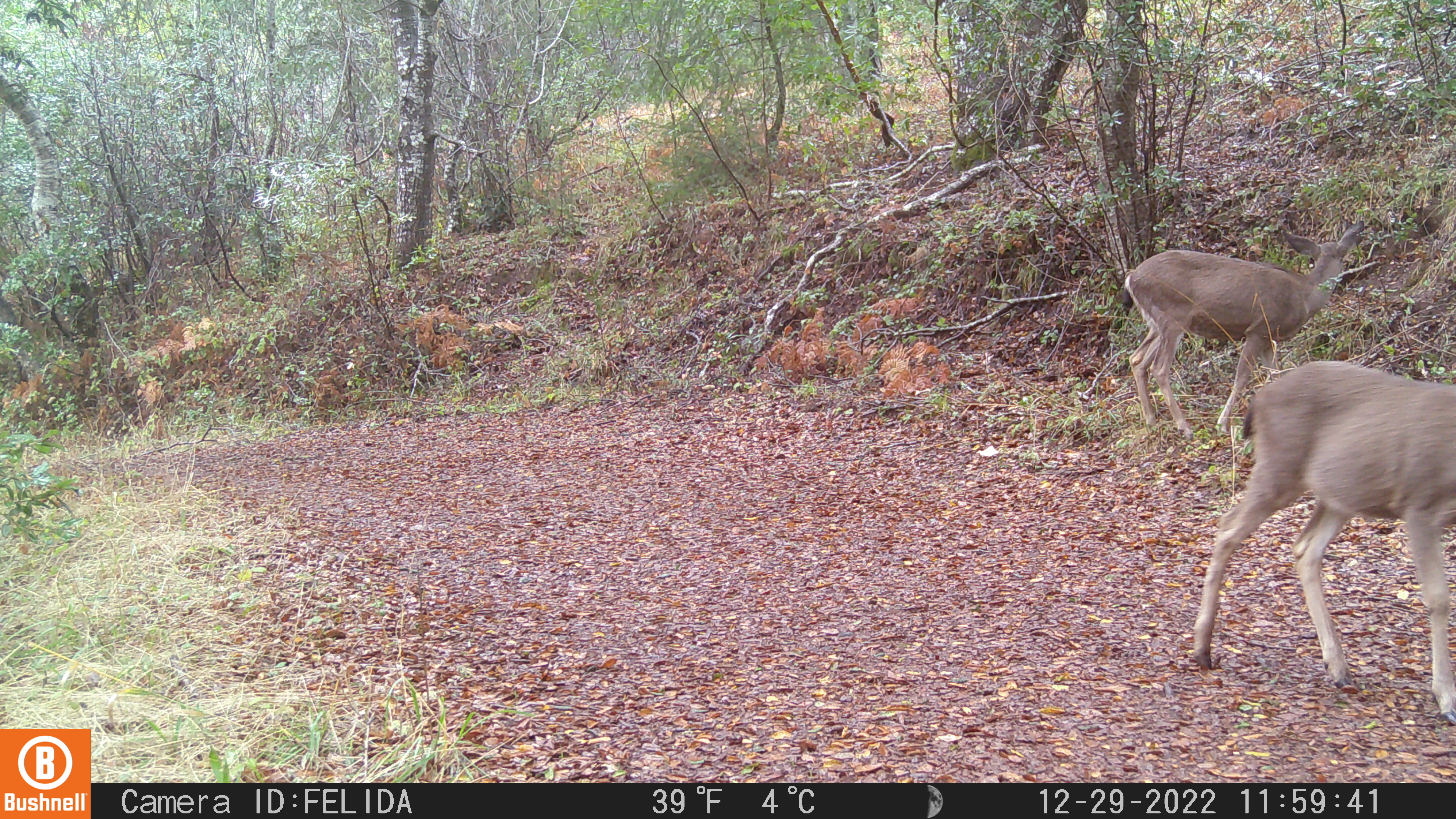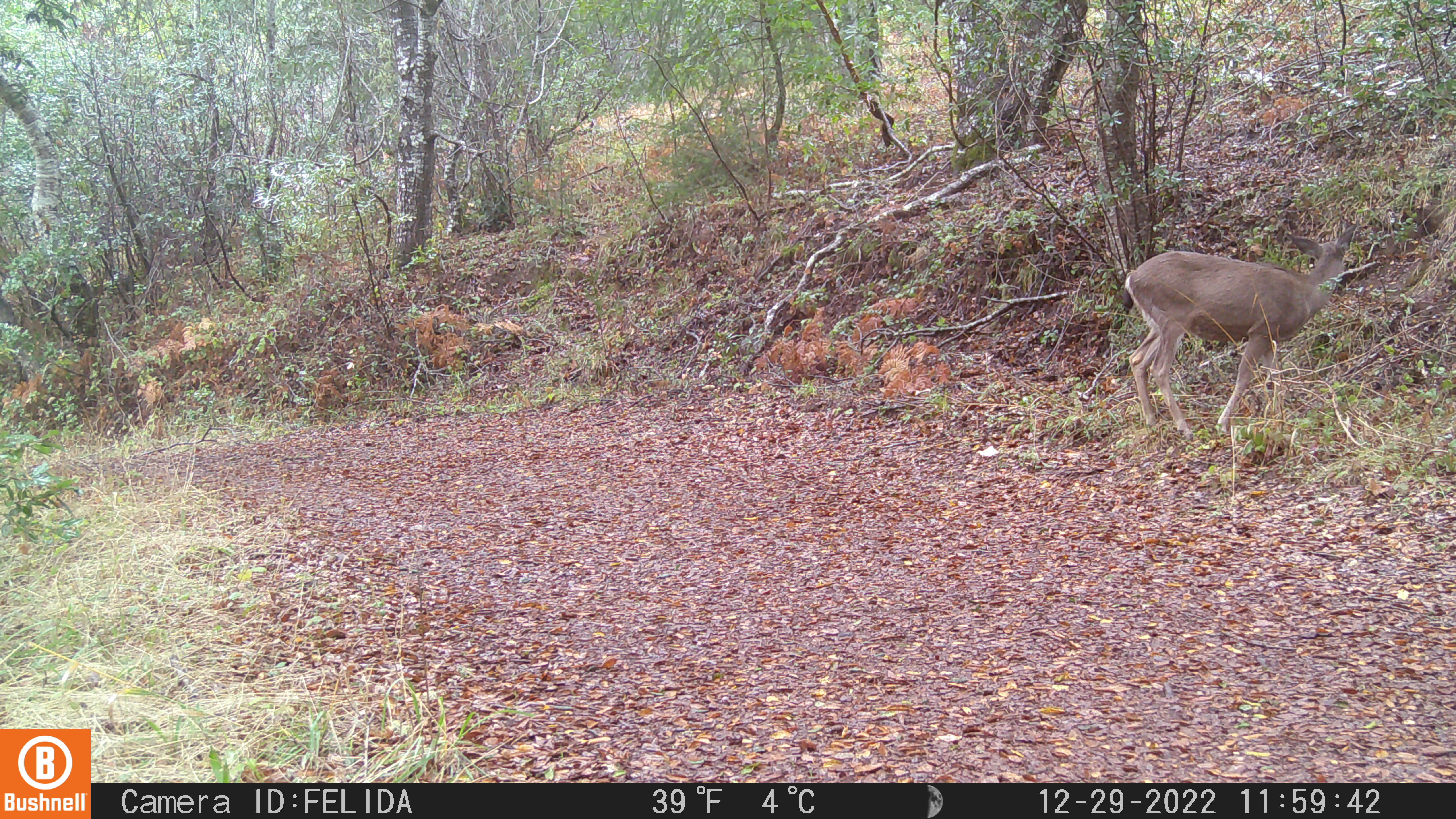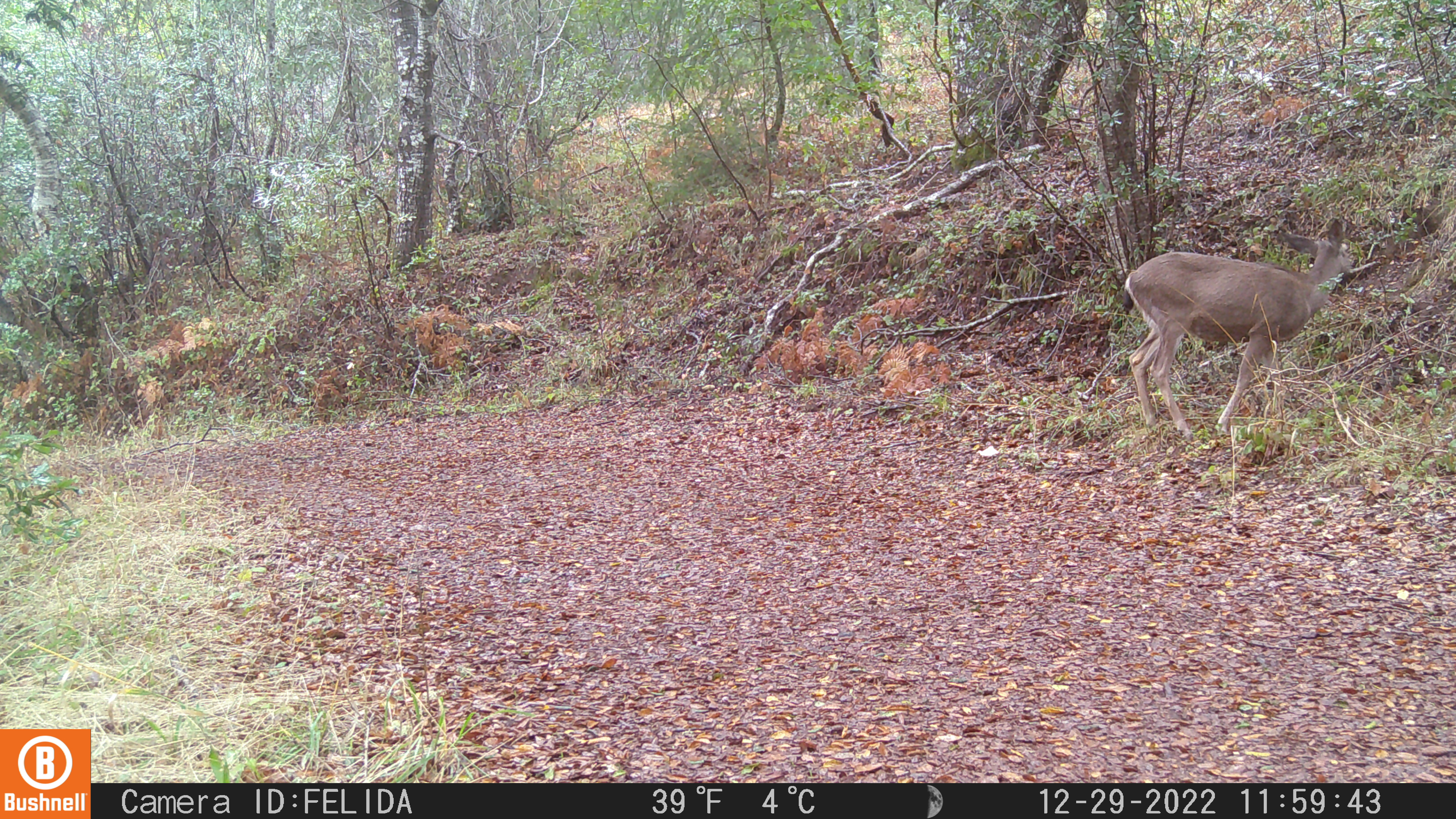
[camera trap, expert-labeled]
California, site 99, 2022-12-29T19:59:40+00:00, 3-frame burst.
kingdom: Animalia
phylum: Chordata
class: Mammalia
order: Artiodactyla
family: Cervidae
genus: Odocoileus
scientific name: Odocoileus hemionus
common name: mule deer